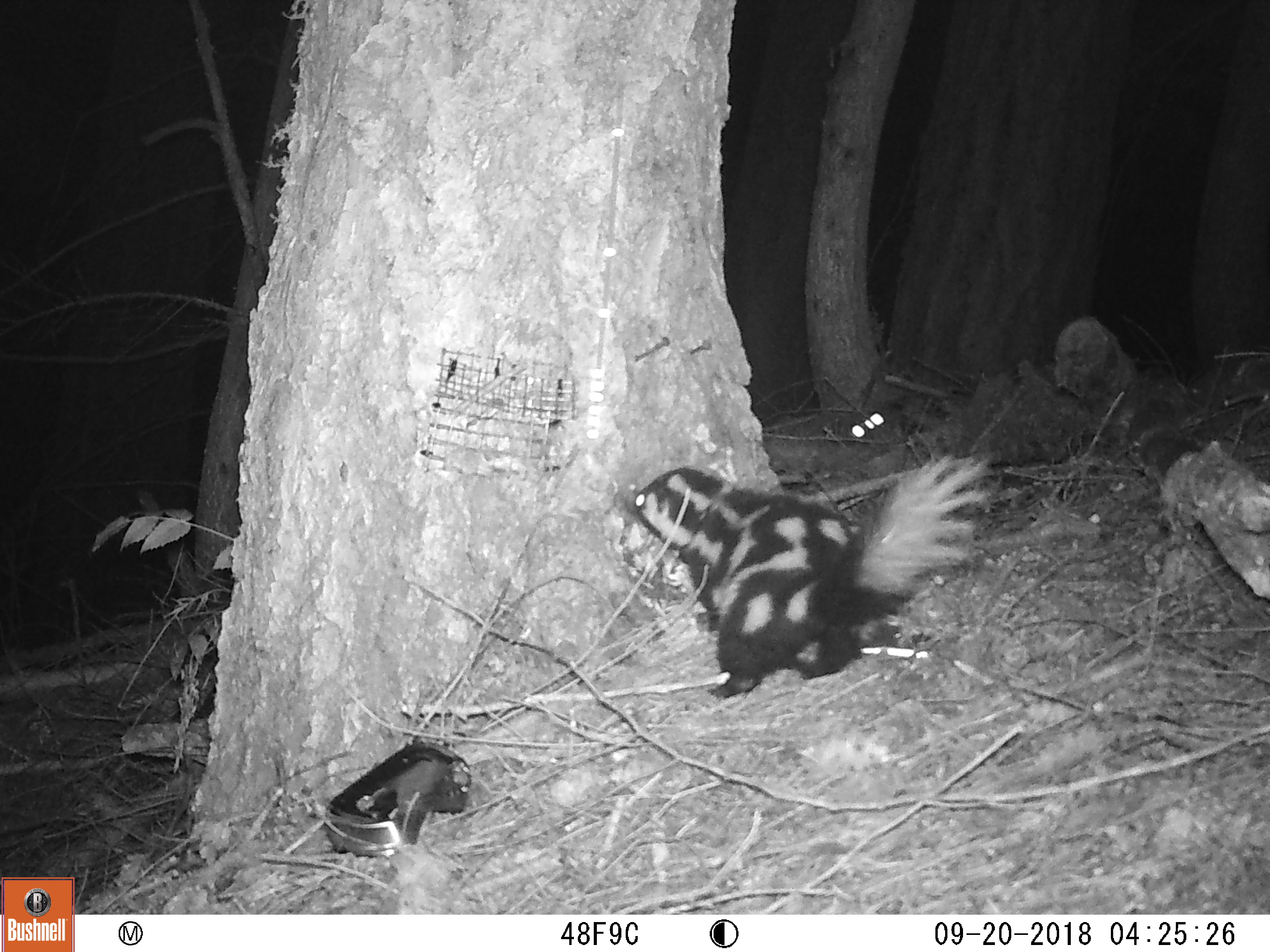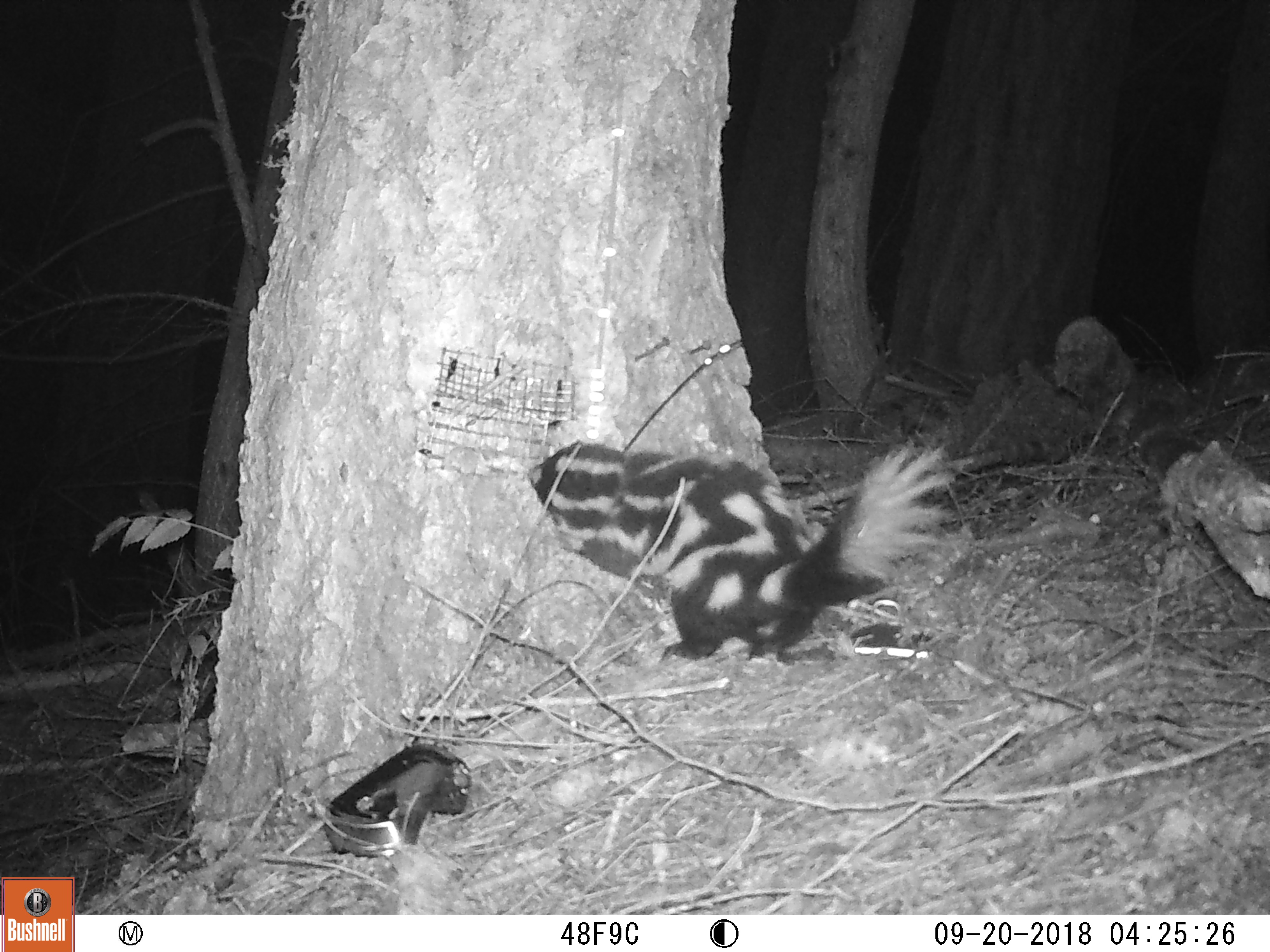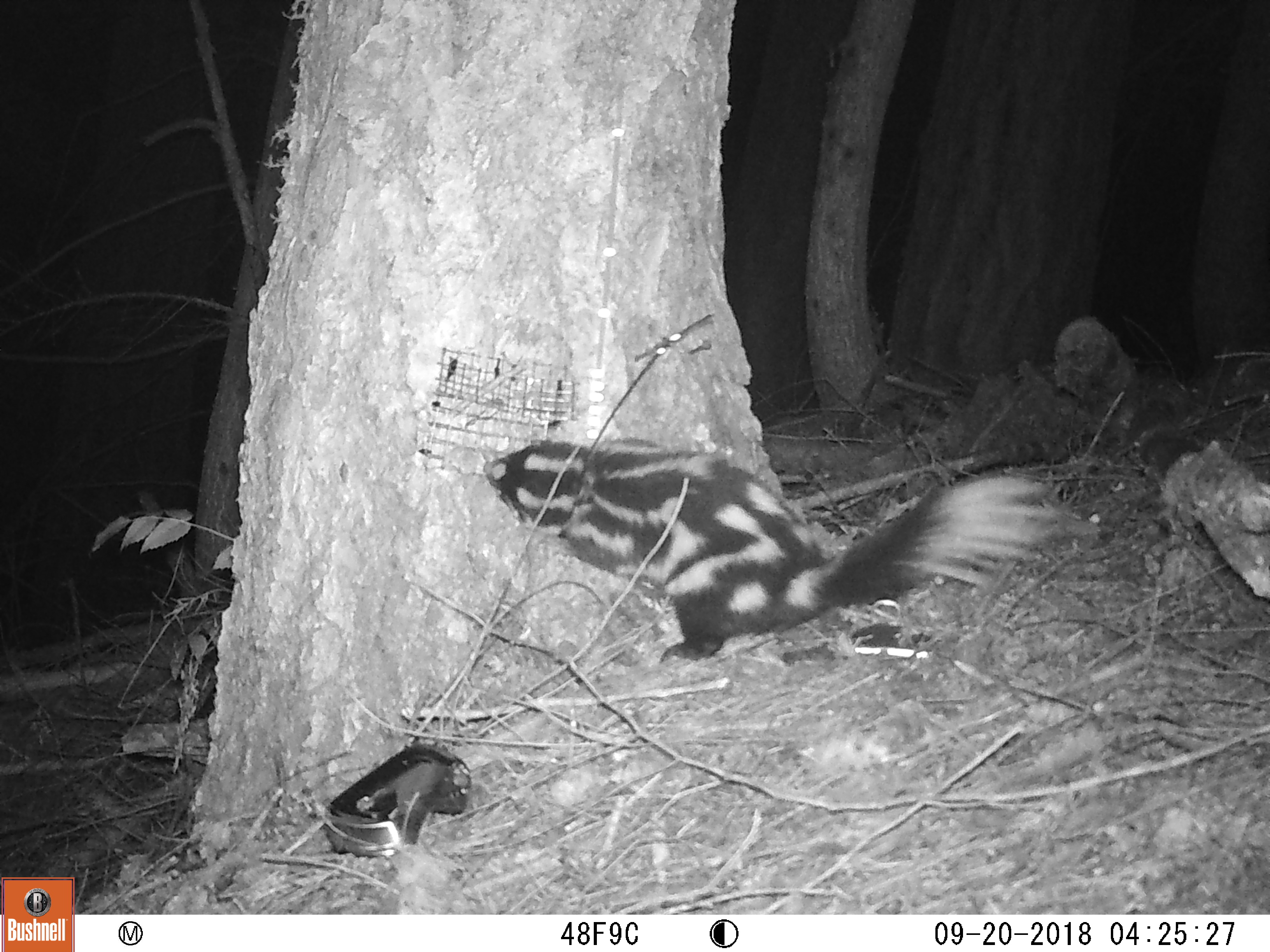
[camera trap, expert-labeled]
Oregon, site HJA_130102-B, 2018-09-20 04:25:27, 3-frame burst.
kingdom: Animalia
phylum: Chordata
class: Mammalia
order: Carnivora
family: Mephitidae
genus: Spilogale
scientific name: Spilogale gracilis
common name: western spotted skunk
Western spotted skunk (Spilogale gracilis).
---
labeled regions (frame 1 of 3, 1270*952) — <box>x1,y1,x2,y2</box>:
western spotted skunk: <box>622,437,1009,700</box>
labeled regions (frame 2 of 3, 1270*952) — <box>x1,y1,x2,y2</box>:
western spotted skunk: <box>505,412,963,711</box>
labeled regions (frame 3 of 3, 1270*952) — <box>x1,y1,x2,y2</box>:
western spotted skunk: <box>450,426,1080,677</box>